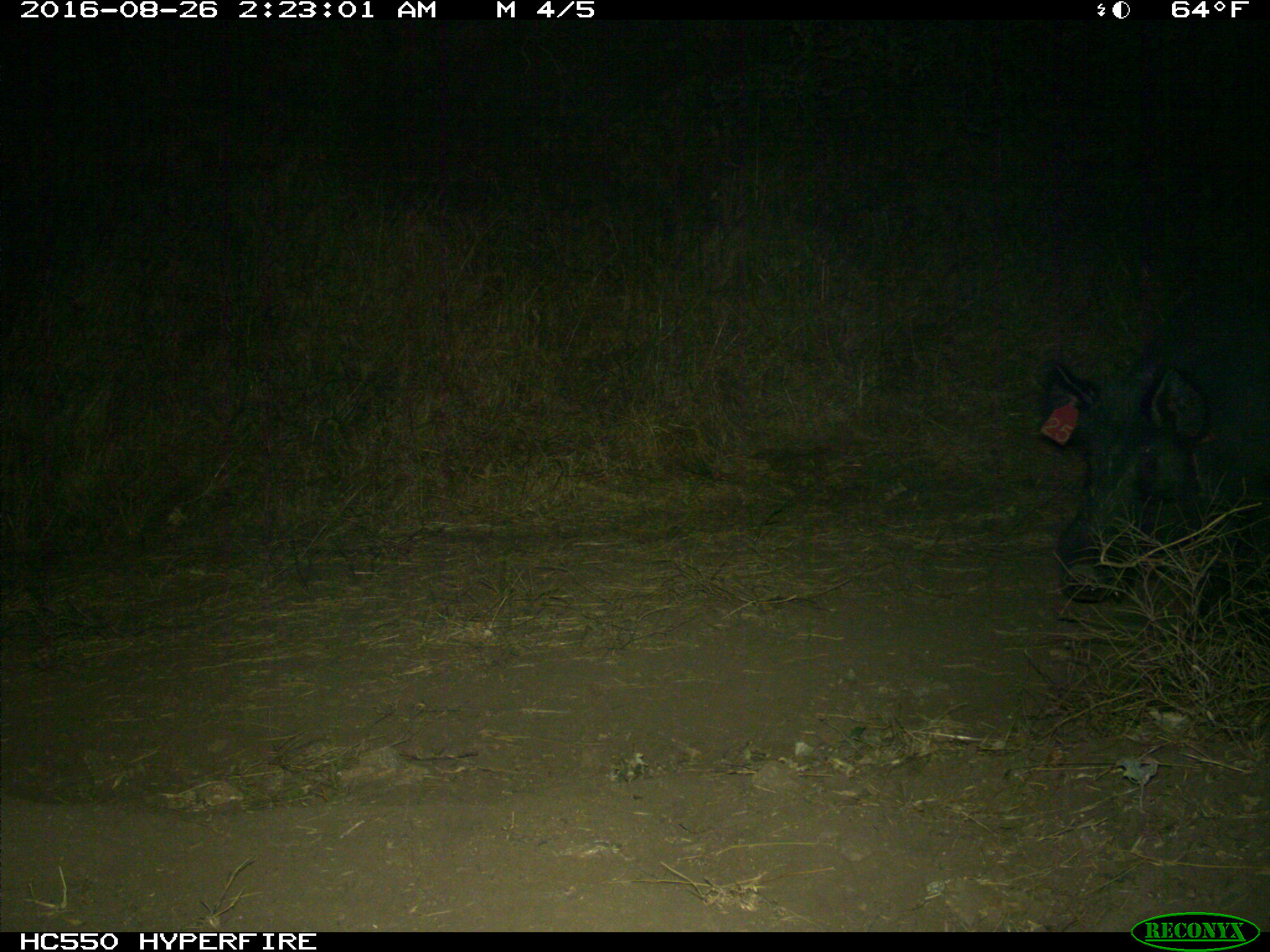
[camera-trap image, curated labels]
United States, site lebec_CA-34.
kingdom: Animalia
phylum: Chordata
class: Mammalia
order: Artiodactyla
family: Suidae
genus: Sus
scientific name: Sus scrofa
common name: wild boar